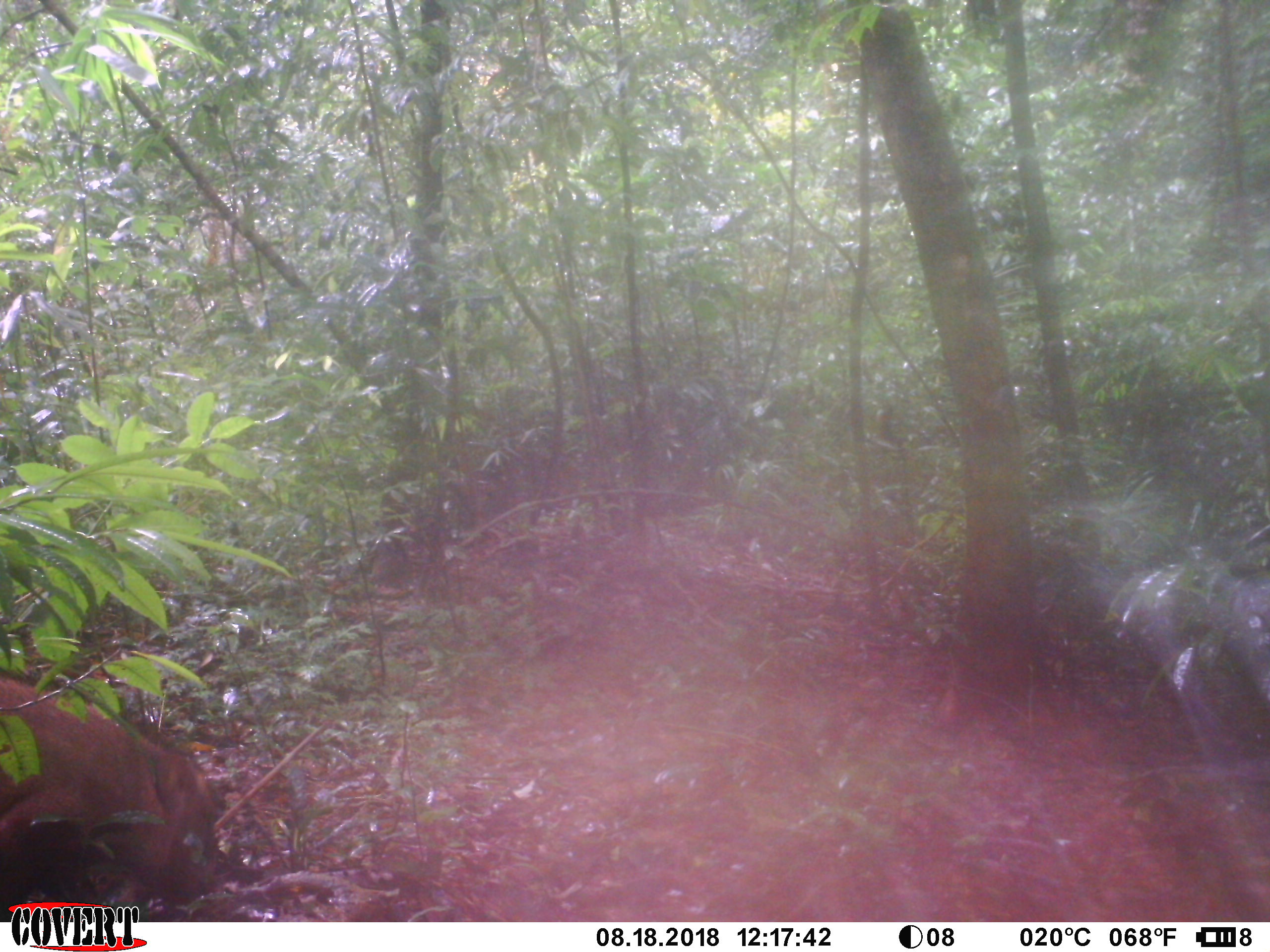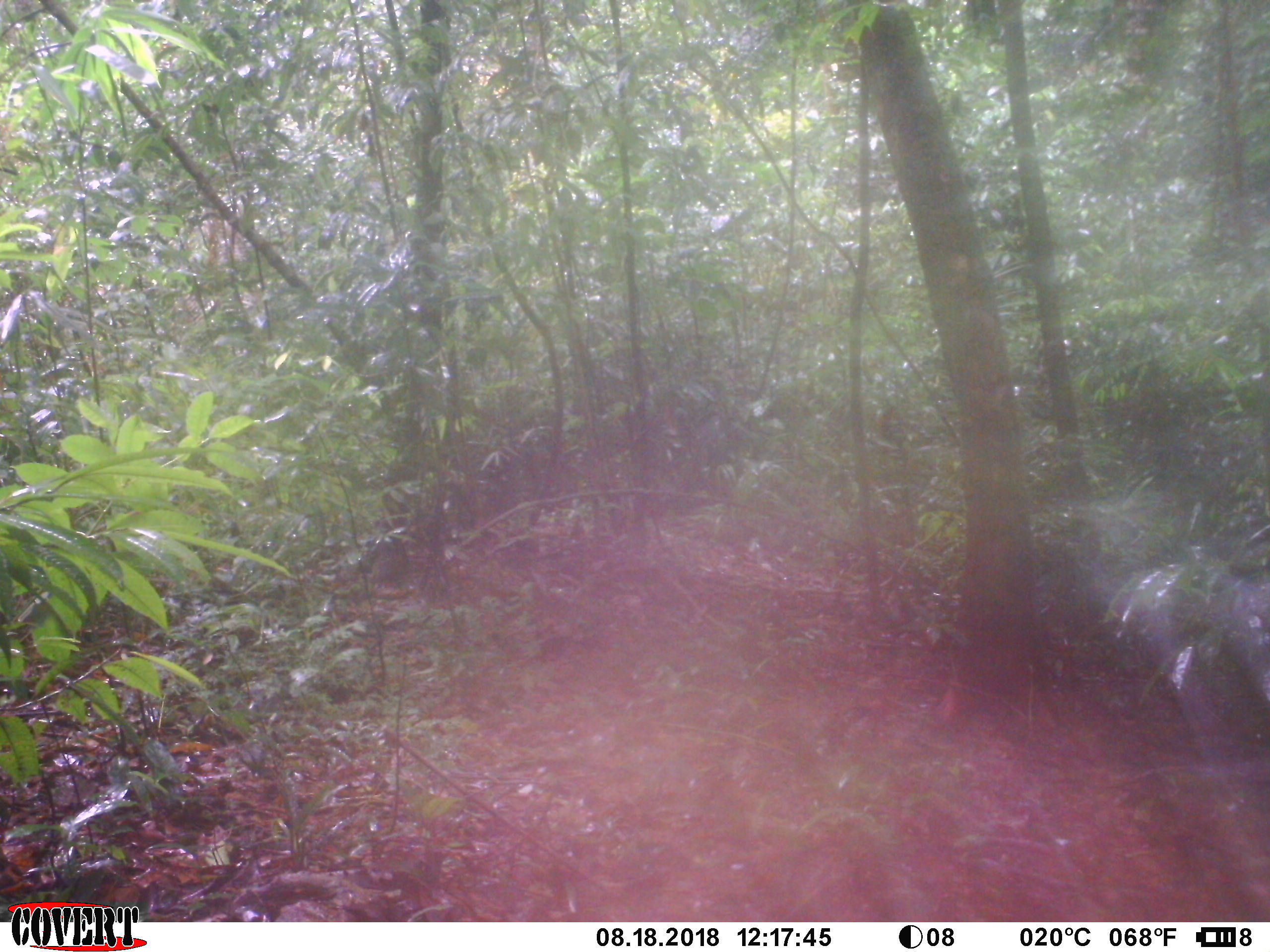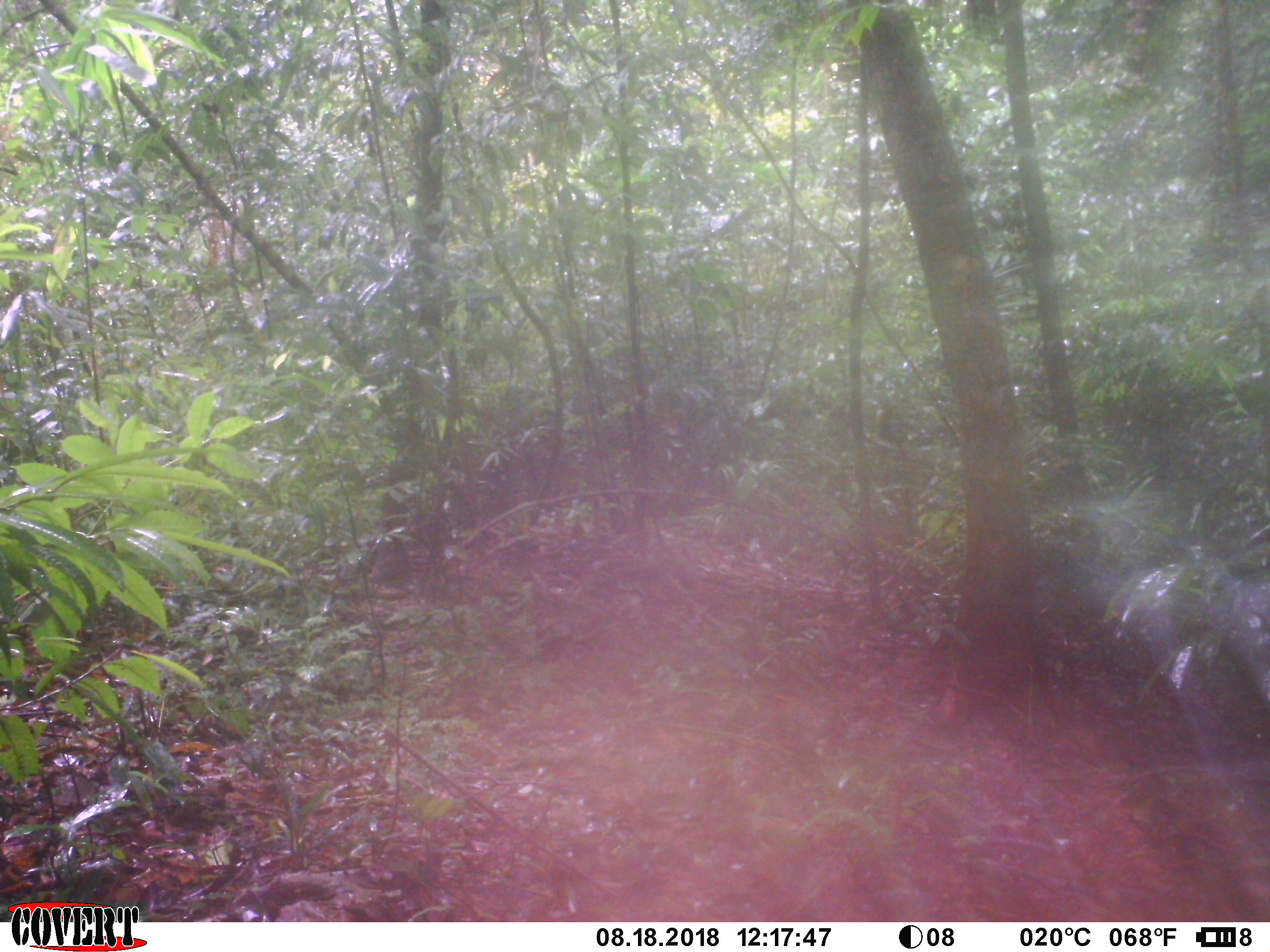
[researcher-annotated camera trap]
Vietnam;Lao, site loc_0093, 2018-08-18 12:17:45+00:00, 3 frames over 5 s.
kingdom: Animalia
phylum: Chordata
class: Mammalia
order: Artiodactyla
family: Suidae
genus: Sus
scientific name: Sus scrofa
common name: eurasian wild pig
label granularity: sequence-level